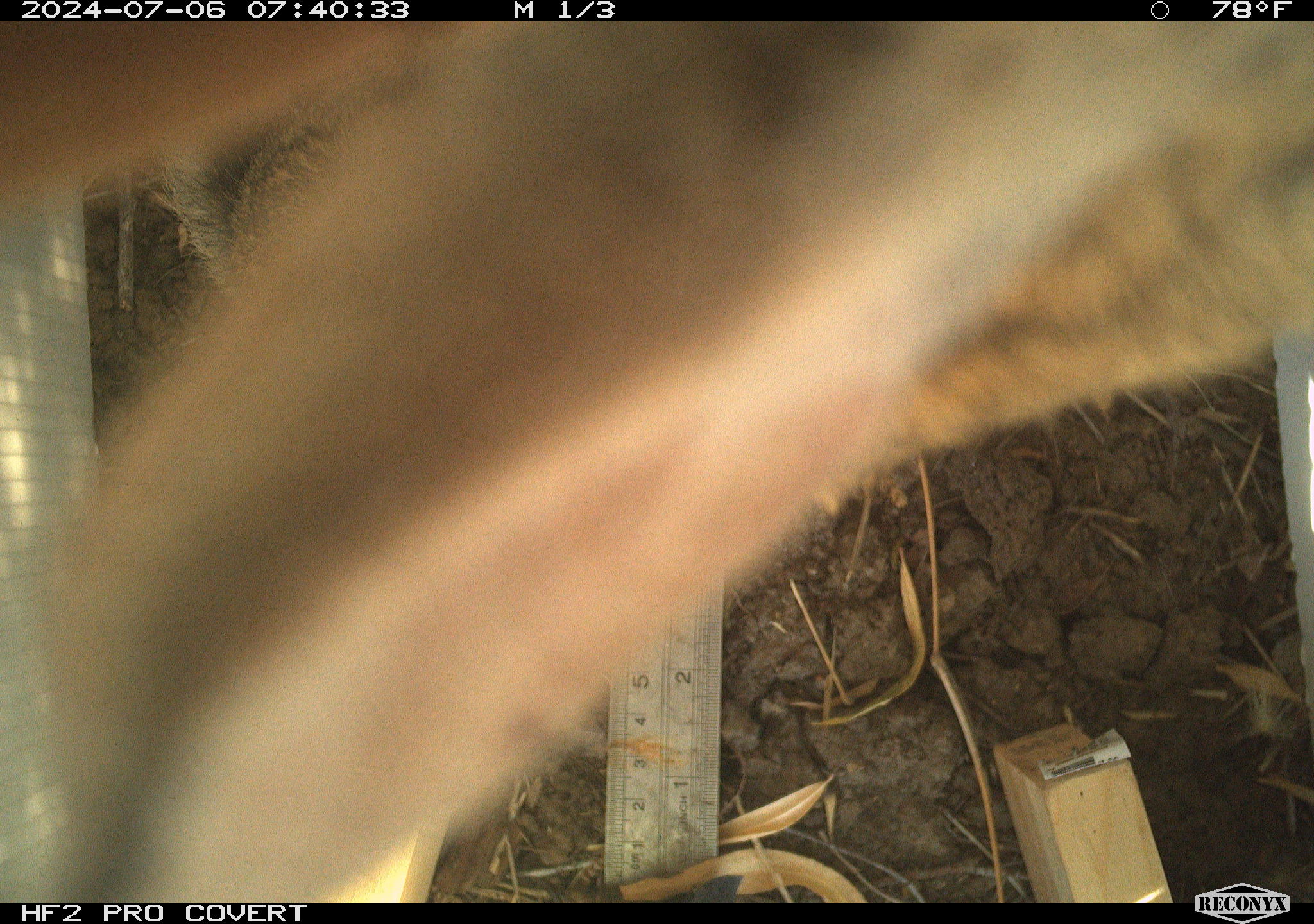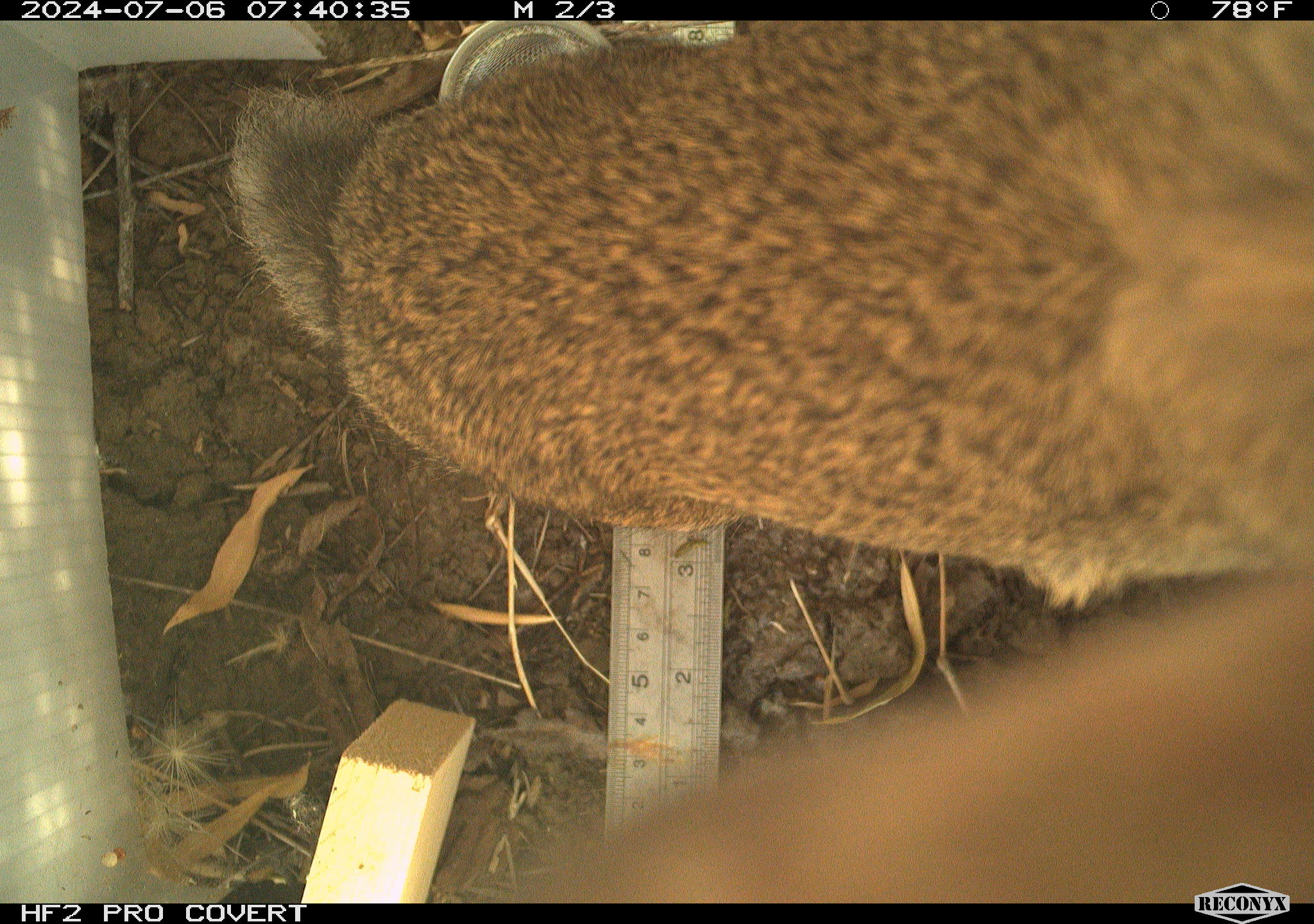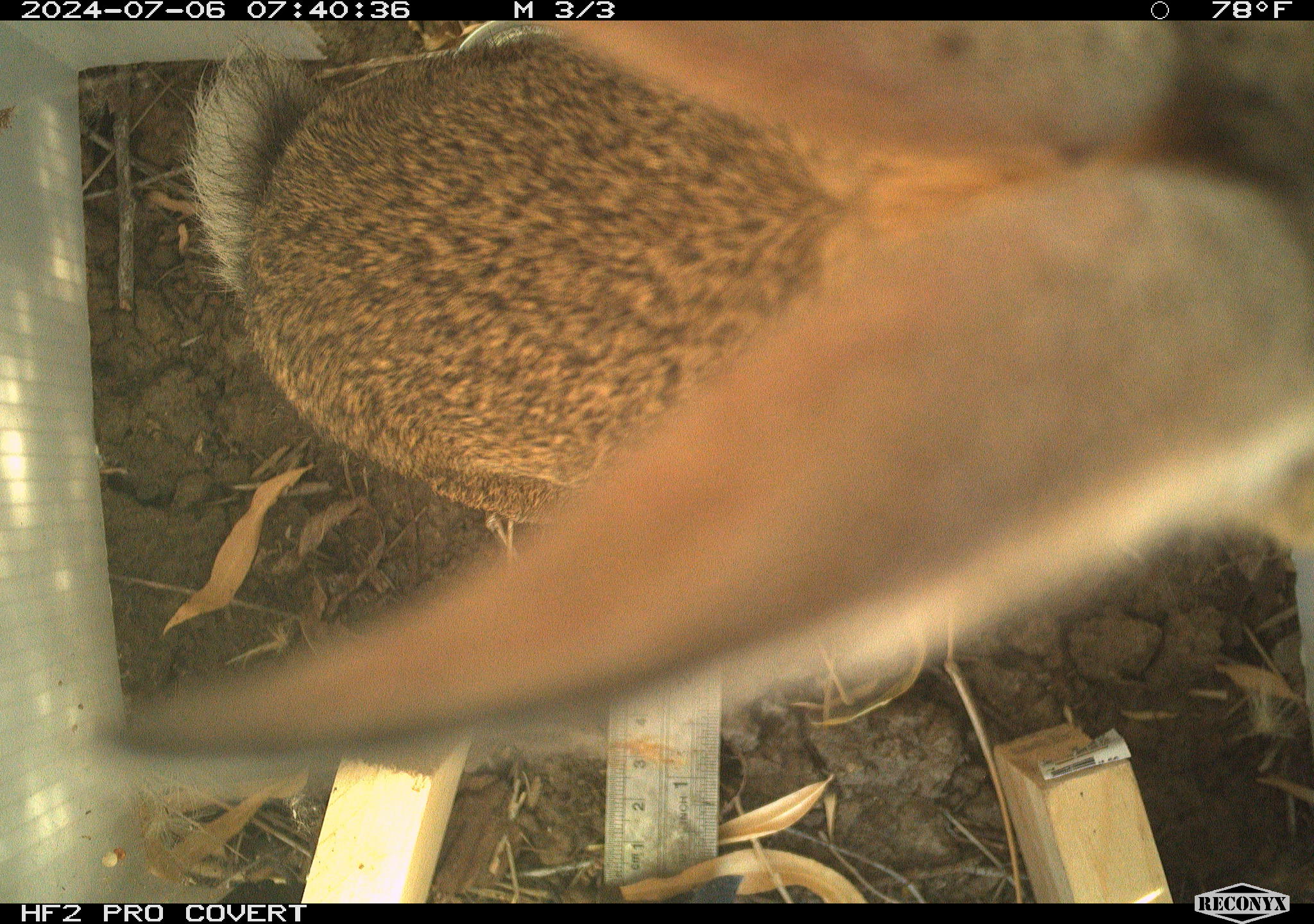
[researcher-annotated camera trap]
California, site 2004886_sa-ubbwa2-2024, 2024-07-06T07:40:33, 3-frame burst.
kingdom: Animalia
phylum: Chordata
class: Mammalia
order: Lagomorpha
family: Leporidae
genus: Sylvilagus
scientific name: Sylvilagus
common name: cottontail rabbits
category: sylvilagus species